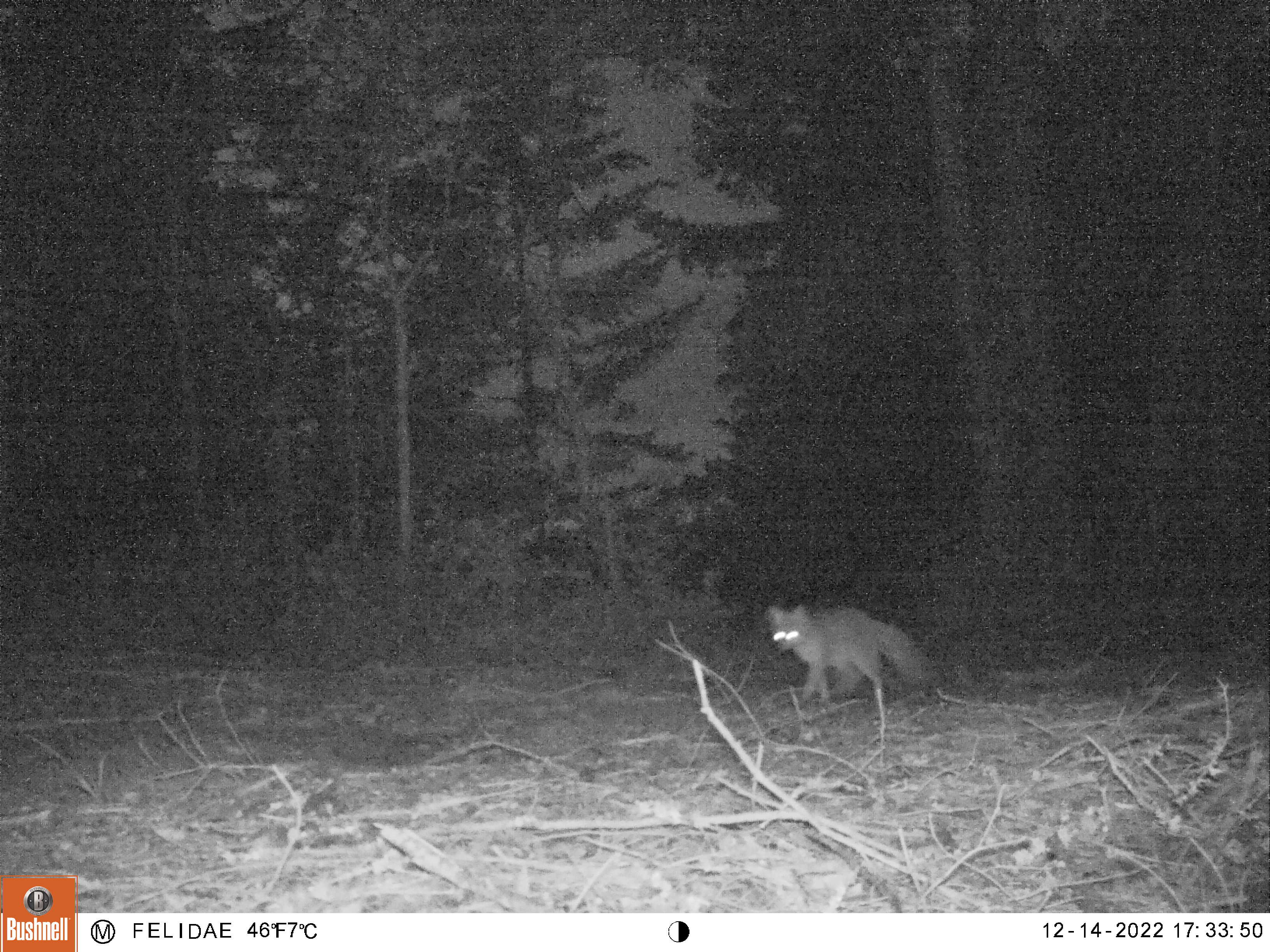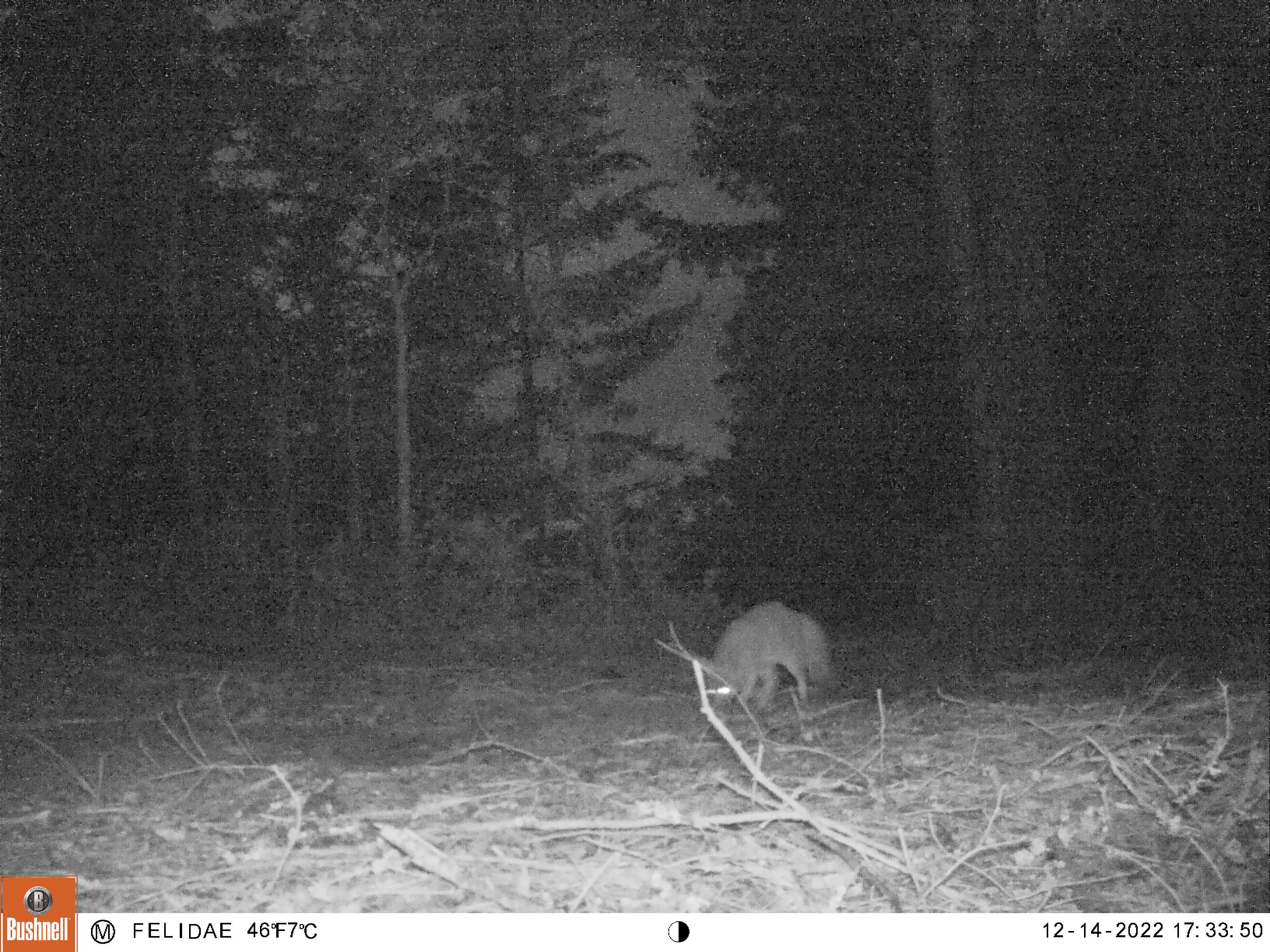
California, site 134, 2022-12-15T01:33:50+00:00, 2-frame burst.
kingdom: Animalia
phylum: Chordata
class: Mammalia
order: Carnivora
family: Canidae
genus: Urocyon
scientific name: Urocyon cinereoargenteus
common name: gray fox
Gray fox (Urocyon cinereoargenteus).